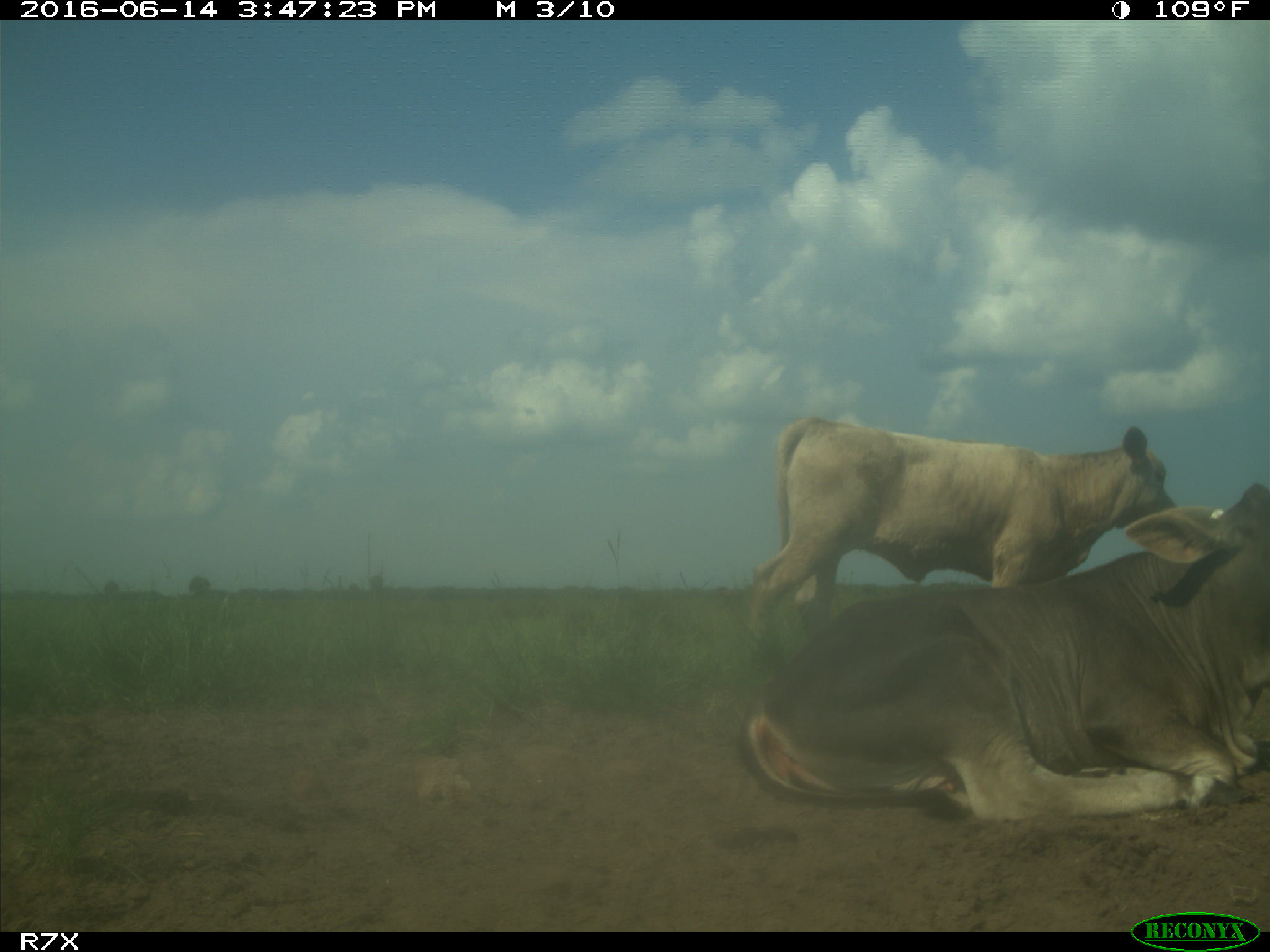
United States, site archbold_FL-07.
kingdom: Animalia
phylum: Chordata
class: Mammalia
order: Artiodactyla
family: Bovidae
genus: Bos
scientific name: Bos taurus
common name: domestic cow